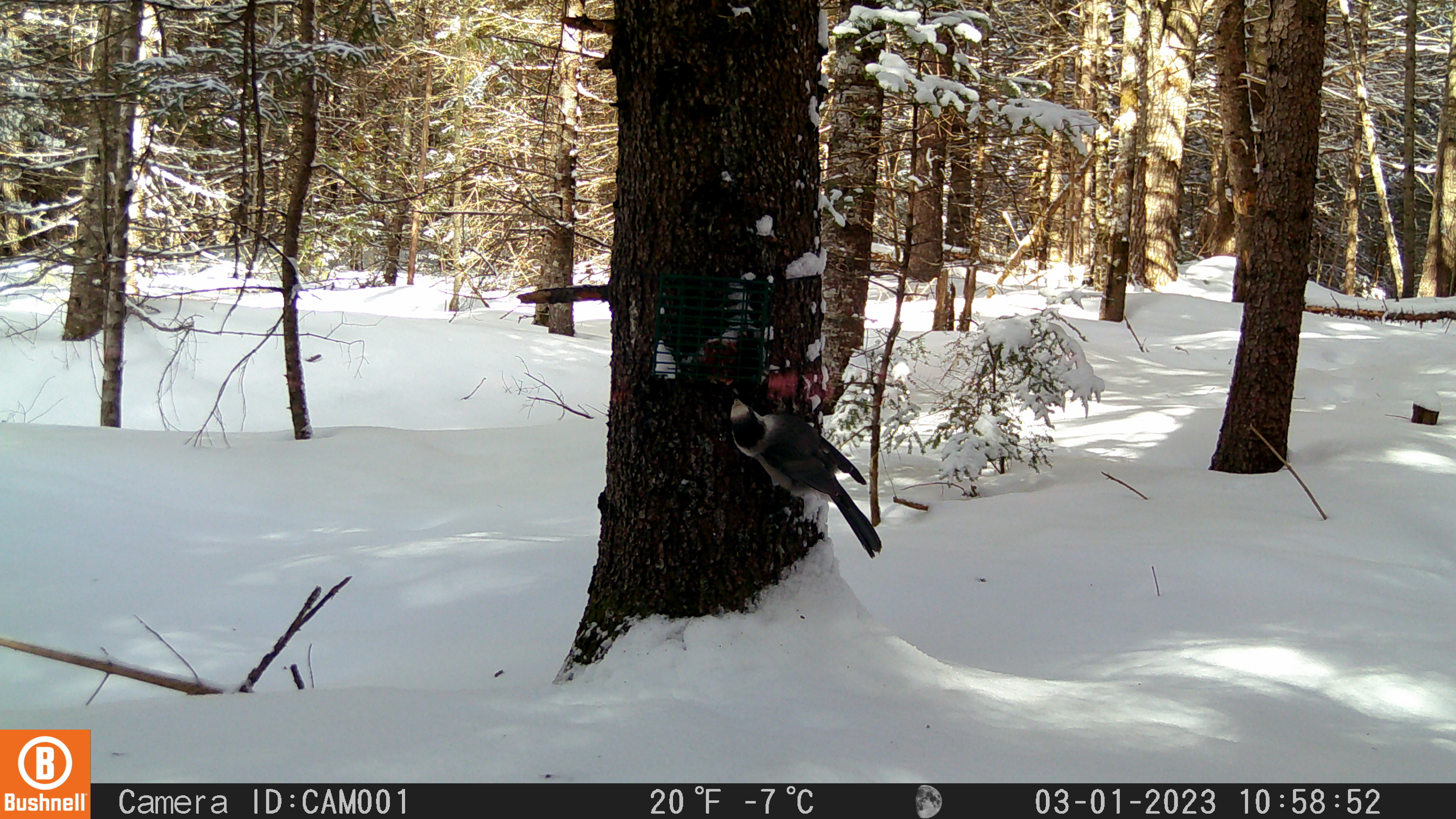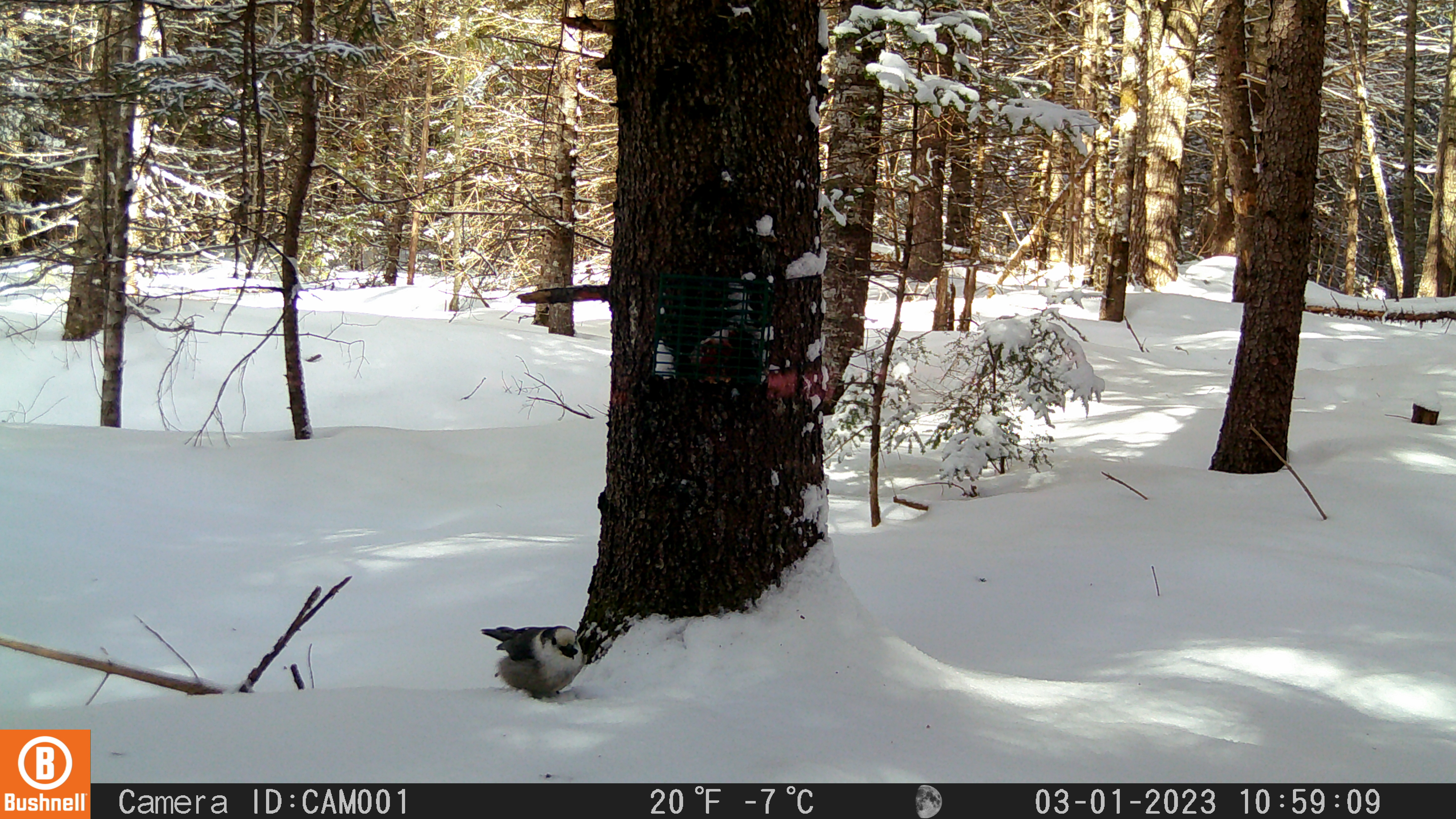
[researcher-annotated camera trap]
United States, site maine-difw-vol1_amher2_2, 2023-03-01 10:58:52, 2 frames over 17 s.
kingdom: Animalia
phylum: Chordata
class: Aves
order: Passeriformes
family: Corvidae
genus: Perisoreus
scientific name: Perisoreus canadensis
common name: canada jay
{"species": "canada jay (Perisoreus canadensis)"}